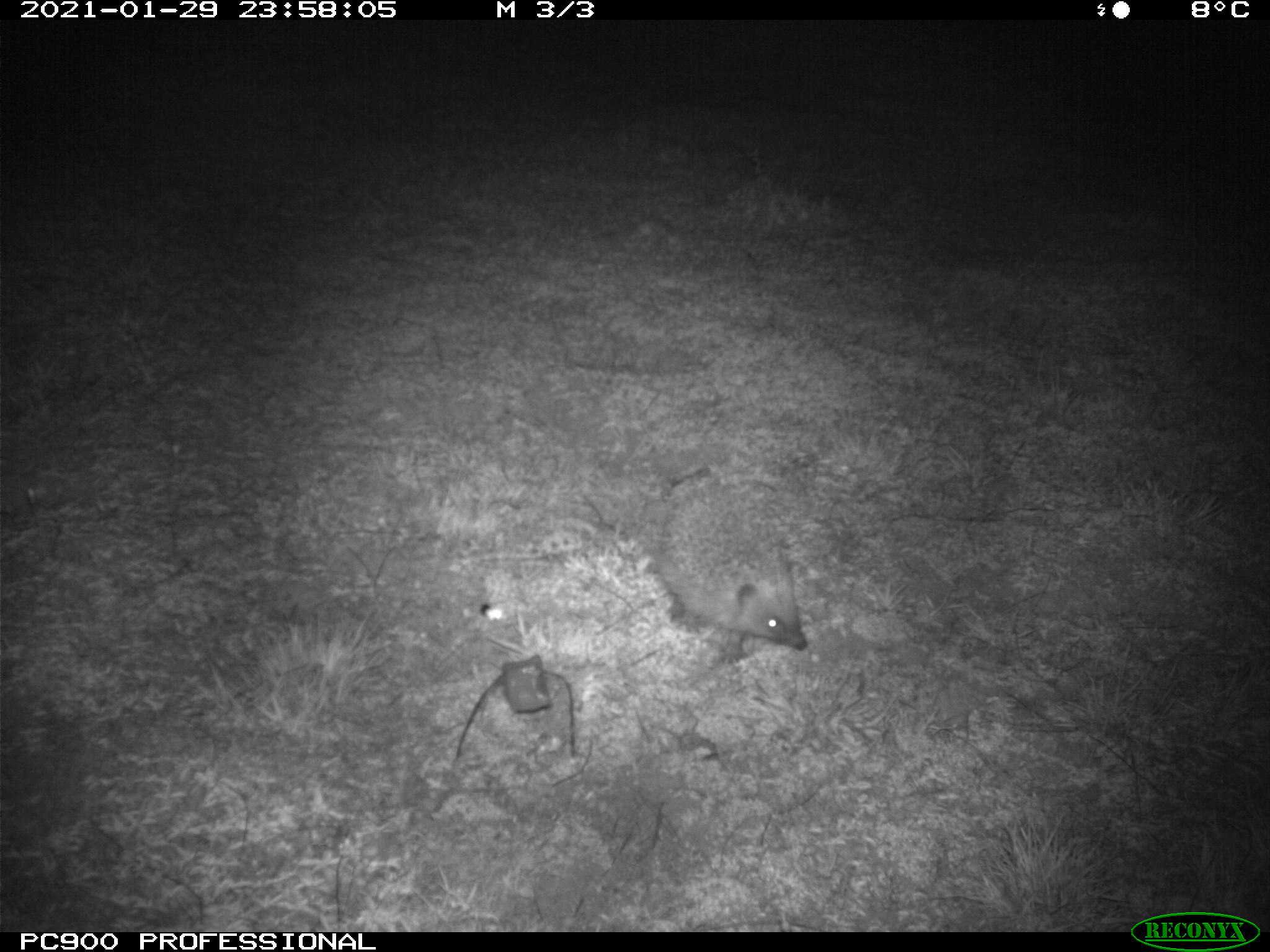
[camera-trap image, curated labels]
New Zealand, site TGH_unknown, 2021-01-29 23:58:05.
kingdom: Animalia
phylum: Chordata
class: Mammalia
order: Eulipotyphla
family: Erinaceidae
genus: Erinaceus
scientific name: Erinaceus europaeus europaeus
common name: european hedgehog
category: hedgehog